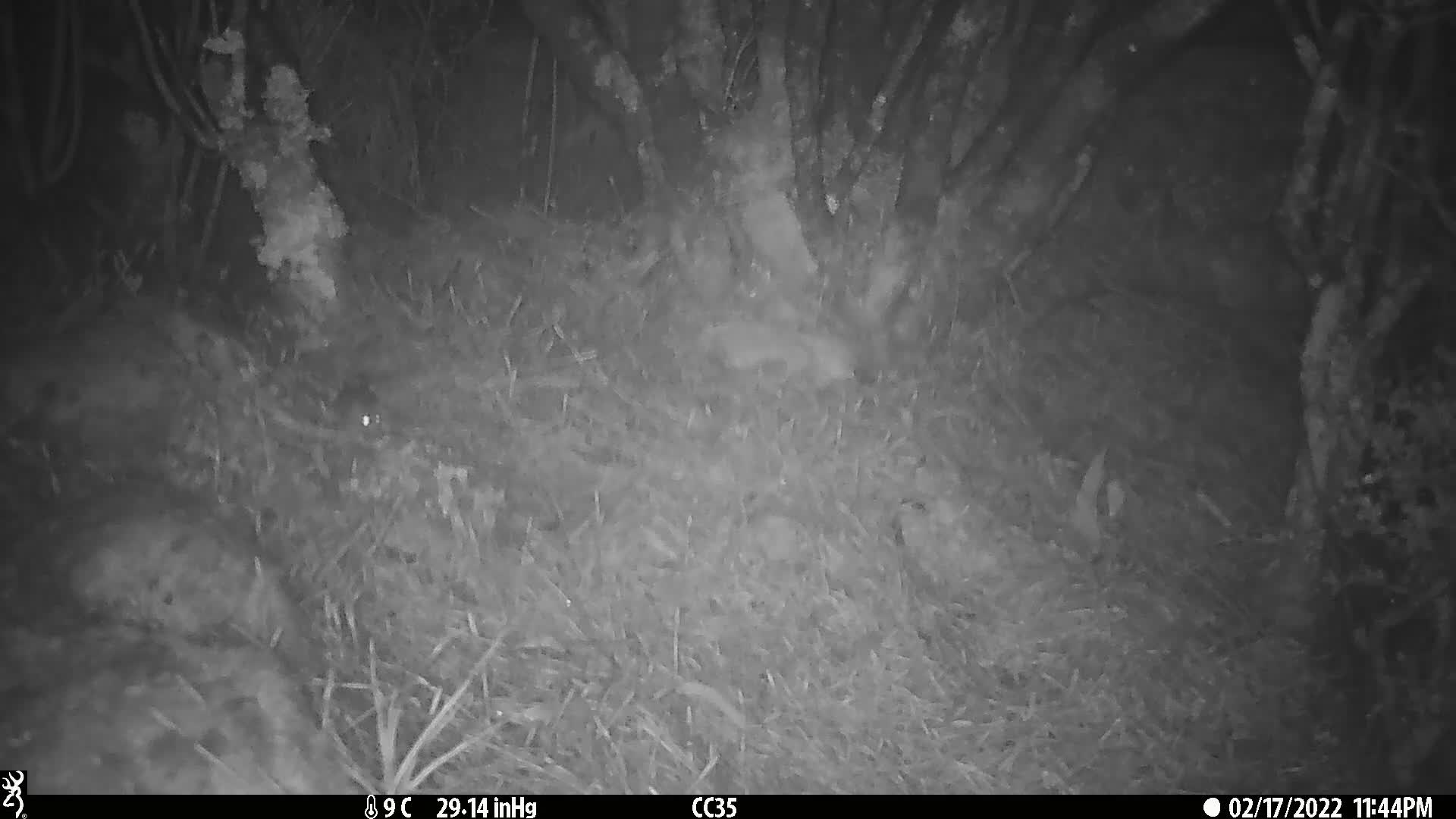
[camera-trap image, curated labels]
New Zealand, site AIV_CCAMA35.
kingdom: Animalia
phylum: Chordata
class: Mammalia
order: Rodentia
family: Muridae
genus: Mus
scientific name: Mus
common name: mouse